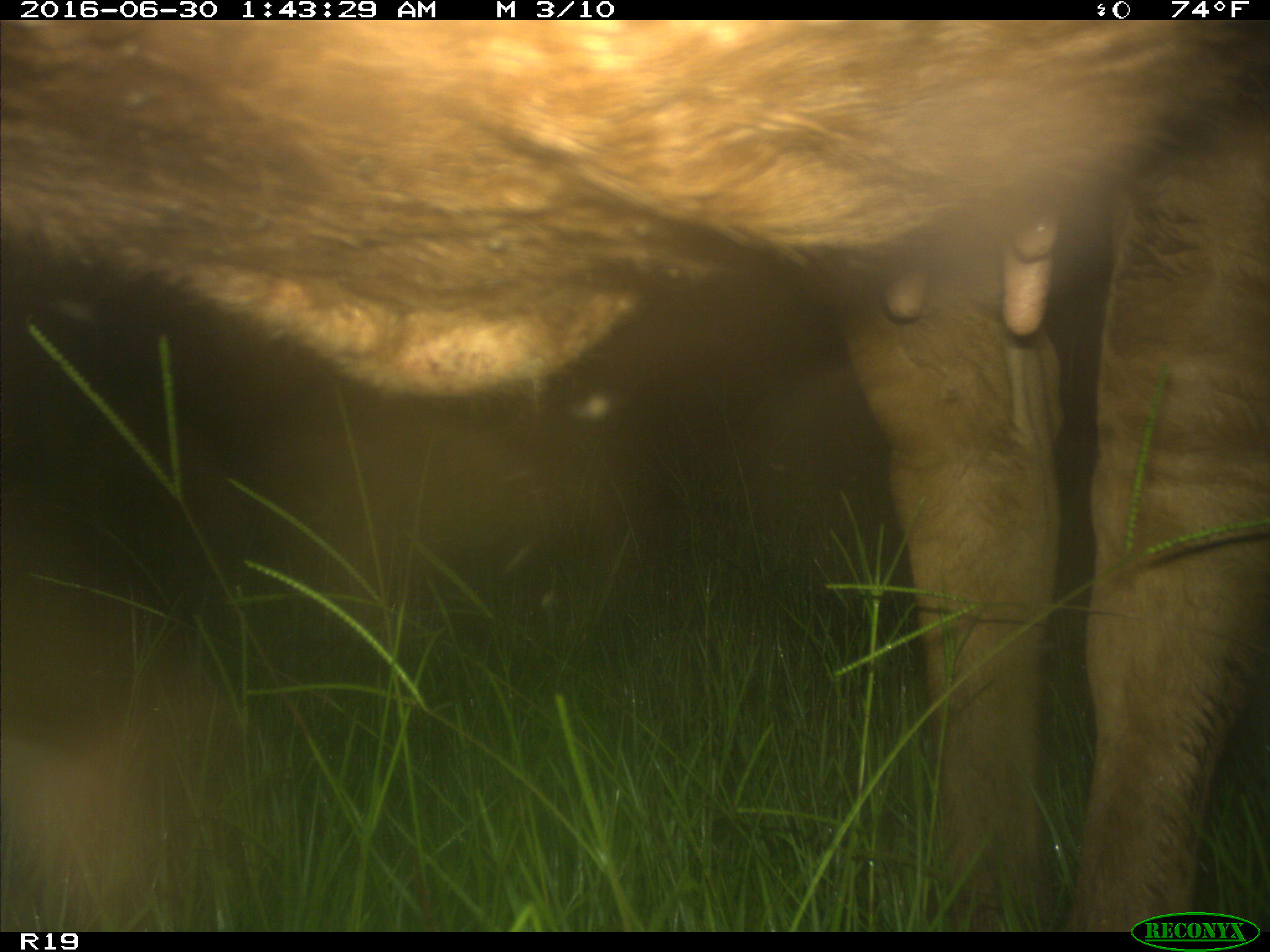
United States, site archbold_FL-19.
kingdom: Animalia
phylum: Chordata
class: Mammalia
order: Artiodactyla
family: Bovidae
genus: Bos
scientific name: Bos taurus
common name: domestic cow